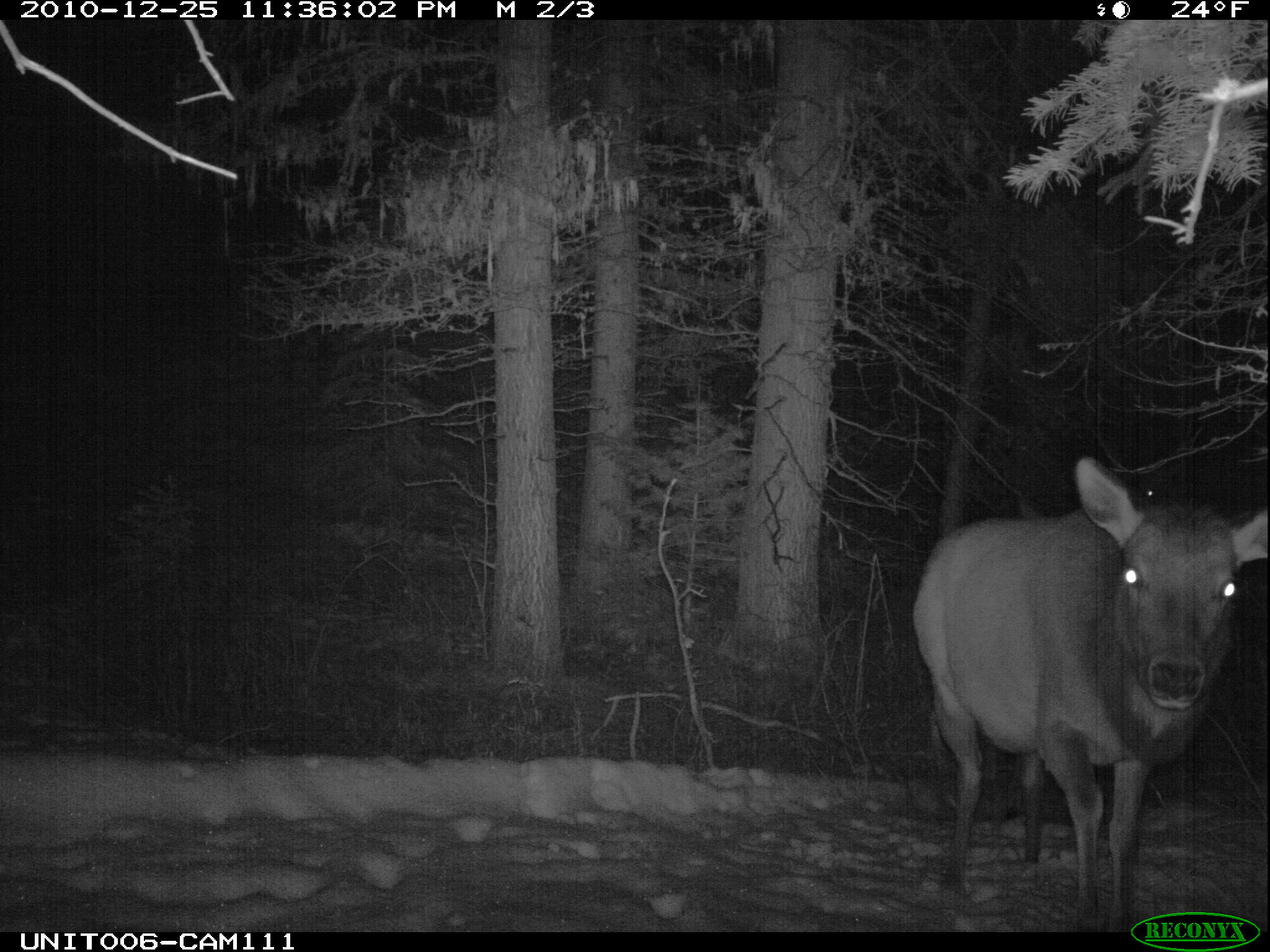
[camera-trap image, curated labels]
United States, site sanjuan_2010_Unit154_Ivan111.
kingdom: Animalia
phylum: Chordata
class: Mammalia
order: Artiodactyla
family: Cervidae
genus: Cervus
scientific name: Cervus elaphus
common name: red deer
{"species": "Cervus elaphus (red deer)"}